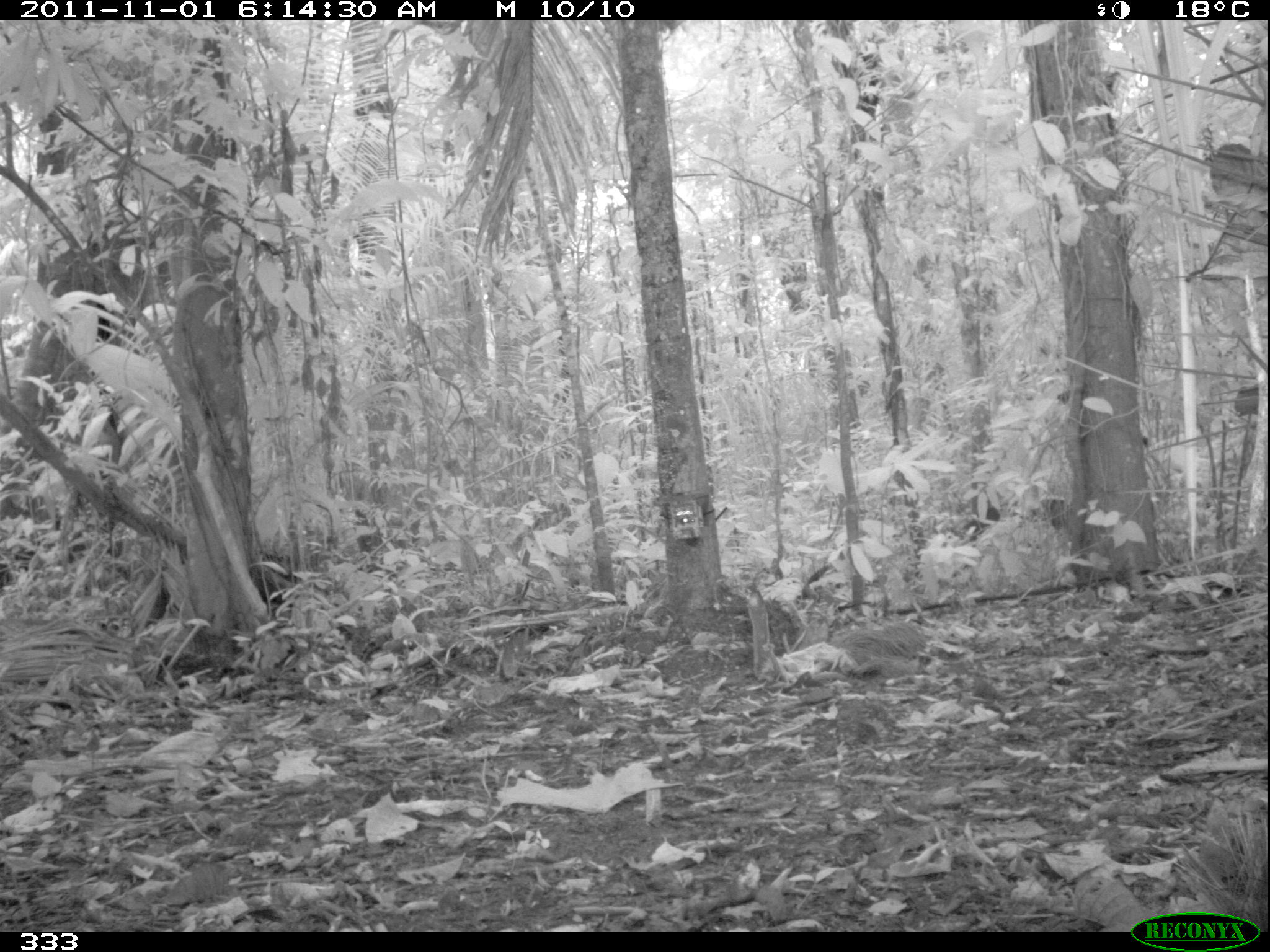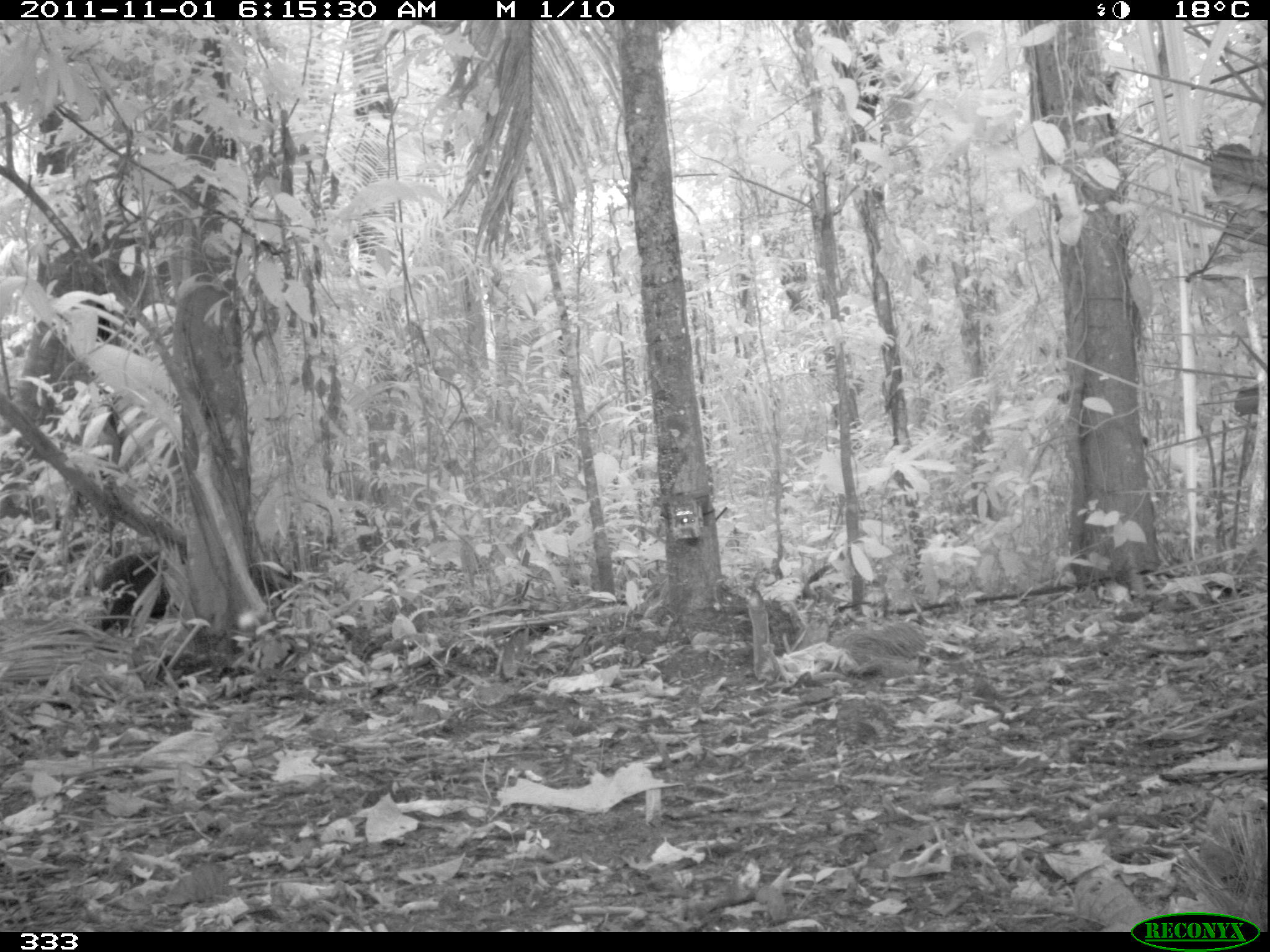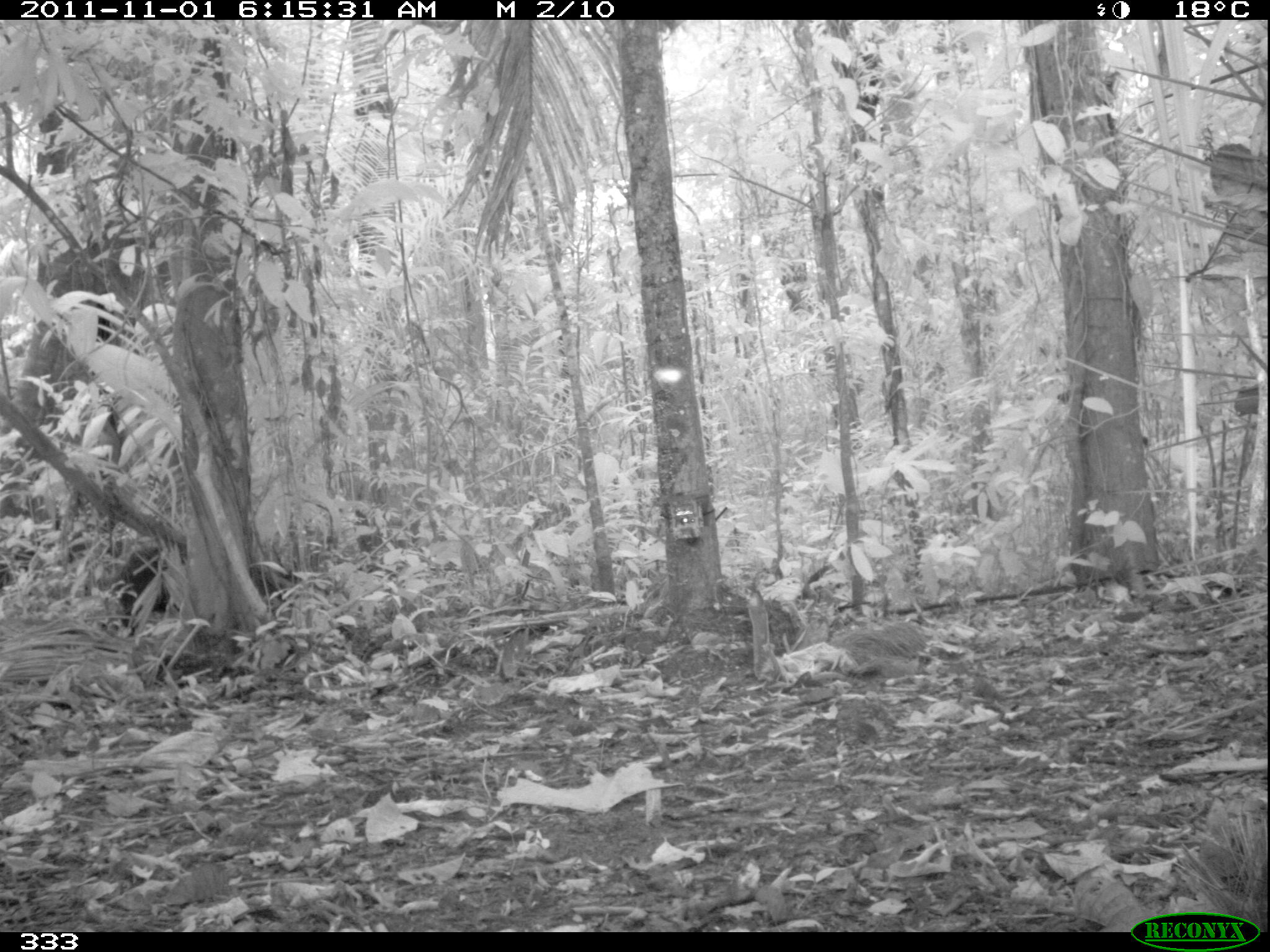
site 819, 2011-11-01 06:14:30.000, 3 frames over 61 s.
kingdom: Animalia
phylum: Chordata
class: Mammalia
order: Artiodactyla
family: Tayassuidae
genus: Tayassu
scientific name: Tayassu pecari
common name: white-lipped peccary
Tayassu pecari (white-lipped peccary).